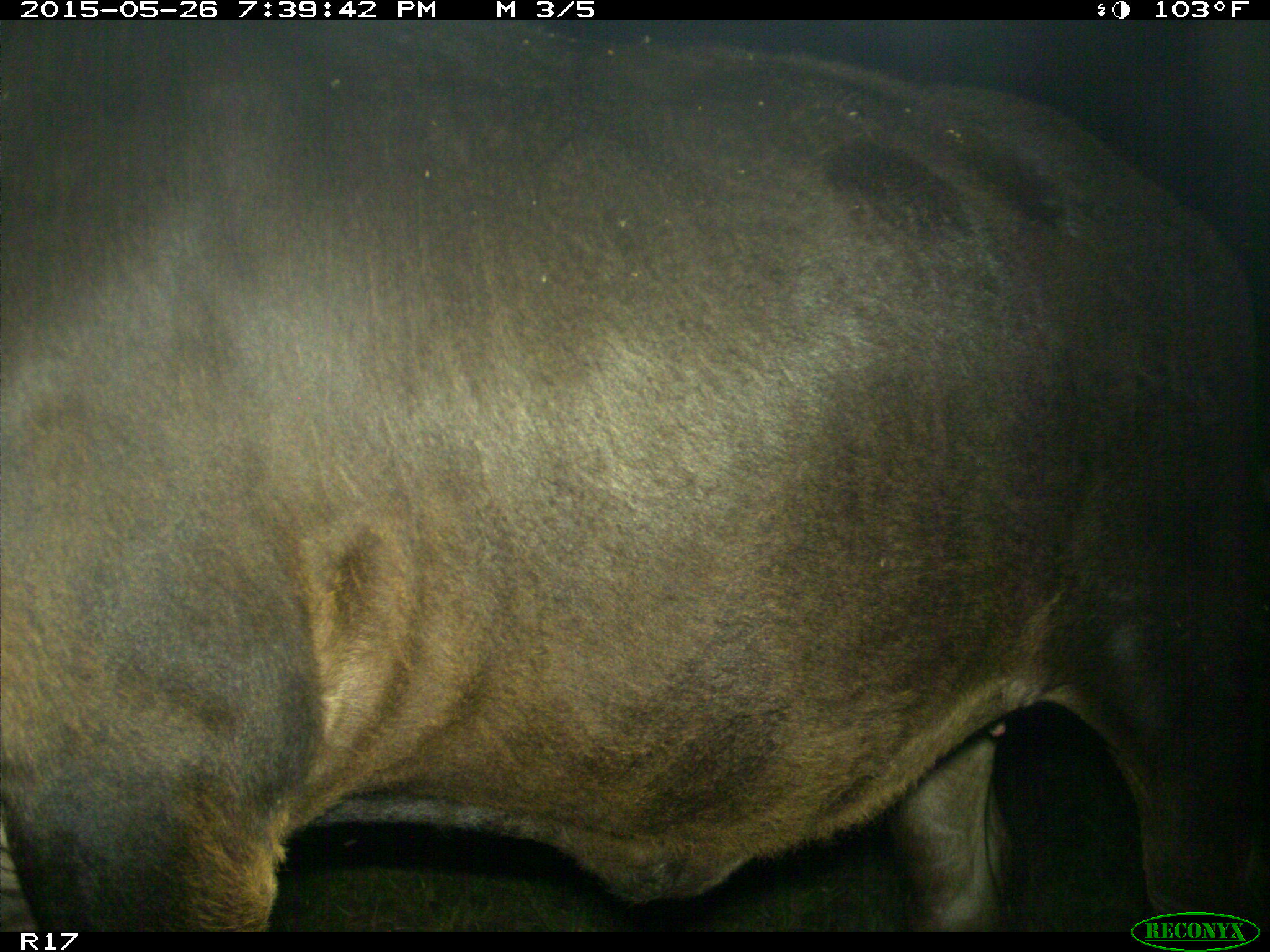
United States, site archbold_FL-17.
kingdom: Animalia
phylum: Chordata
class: Mammalia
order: Artiodactyla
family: Bovidae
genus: Bos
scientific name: Bos taurus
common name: domestic cow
Bos taurus (domestic cow).